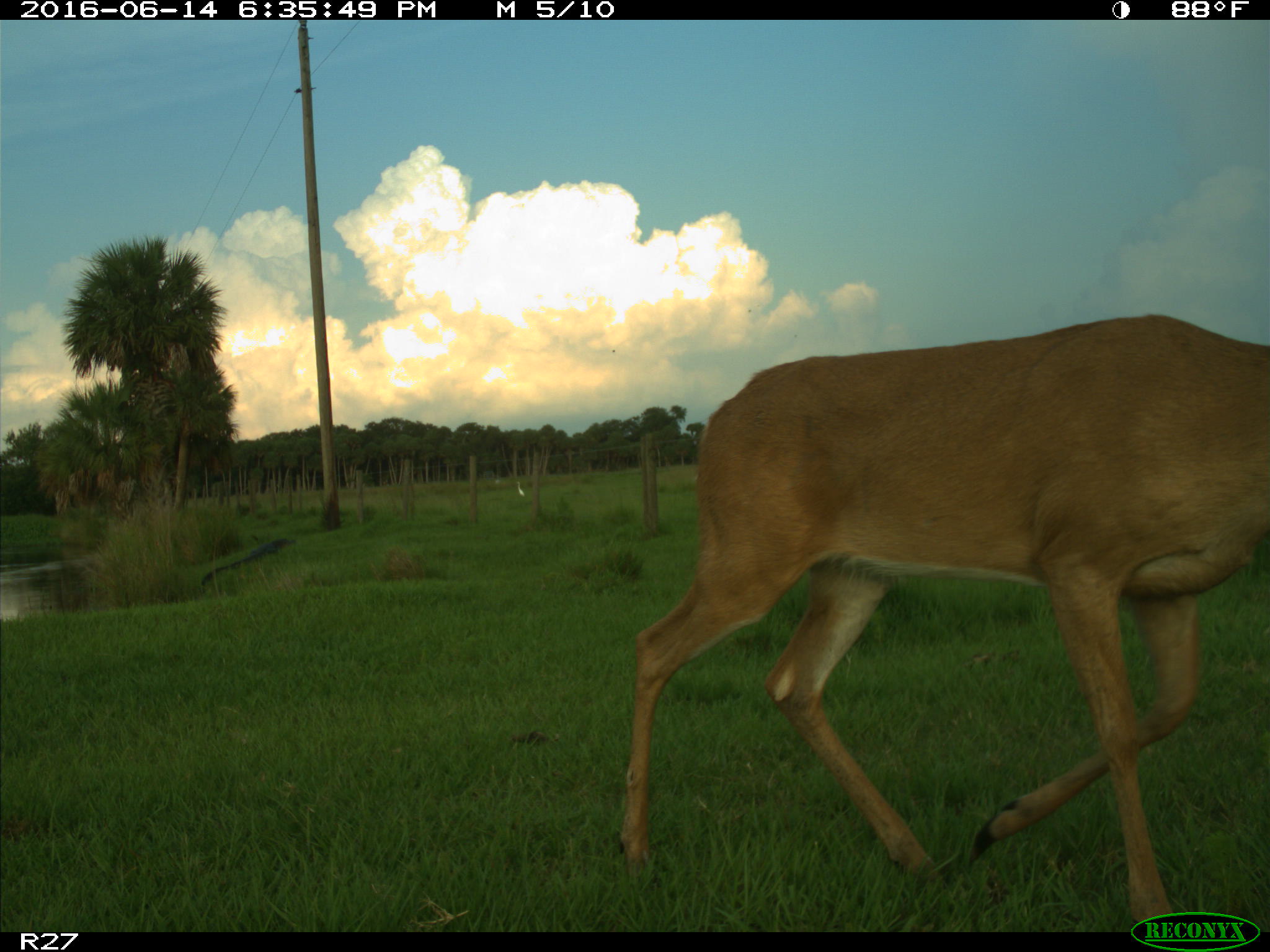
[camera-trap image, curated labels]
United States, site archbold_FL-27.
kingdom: Animalia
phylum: Chordata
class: Mammalia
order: Artiodactyla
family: Cervidae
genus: Odocoileus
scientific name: Odocoileus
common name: deer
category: unidentified deer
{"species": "unidentified deer (deer) (Odocoileus)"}